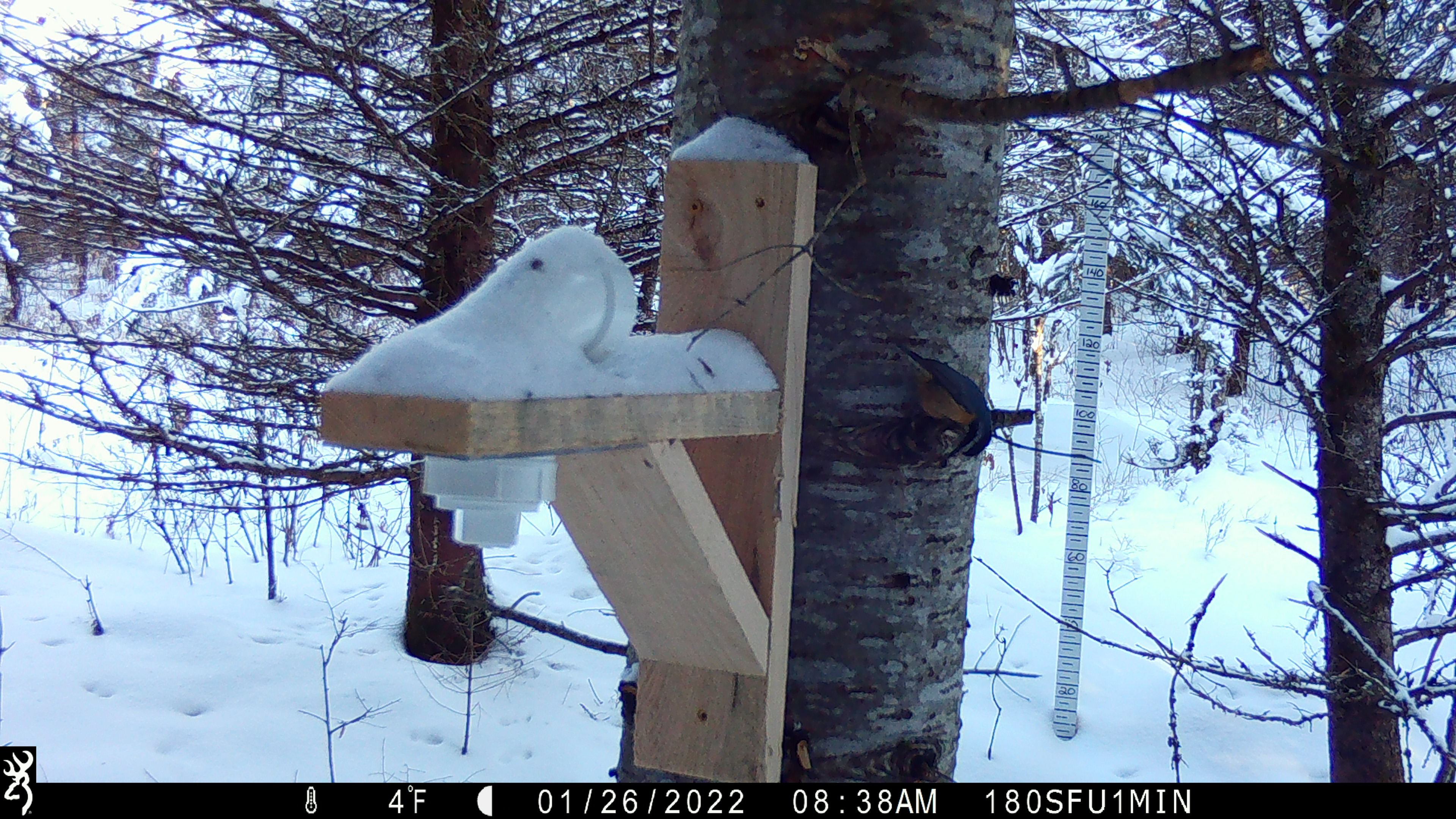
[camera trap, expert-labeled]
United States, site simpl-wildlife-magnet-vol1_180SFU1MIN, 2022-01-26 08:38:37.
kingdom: Animalia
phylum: Chordata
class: Aves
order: Passeriformes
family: Sittidae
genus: Sitta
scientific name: Sitta canadensis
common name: red-breasted nuthatch